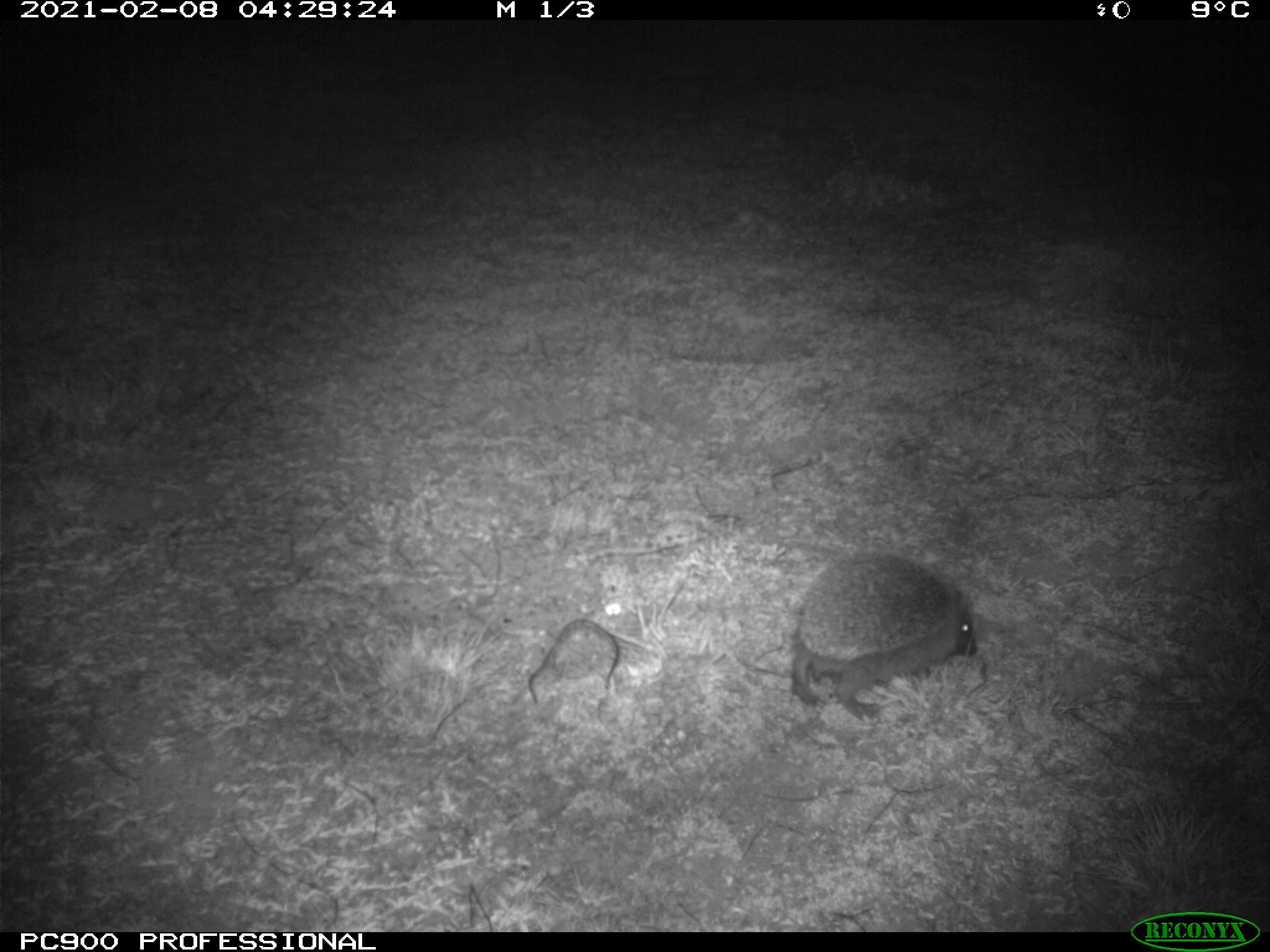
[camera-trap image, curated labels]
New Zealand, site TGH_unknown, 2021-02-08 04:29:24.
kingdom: Animalia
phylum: Chordata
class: Mammalia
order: Eulipotyphla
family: Erinaceidae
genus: Erinaceus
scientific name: Erinaceus europaeus europaeus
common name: european hedgehog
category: hedgehog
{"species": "hedgehog (european hedgehog) (Erinaceus europaeus europaeus)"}